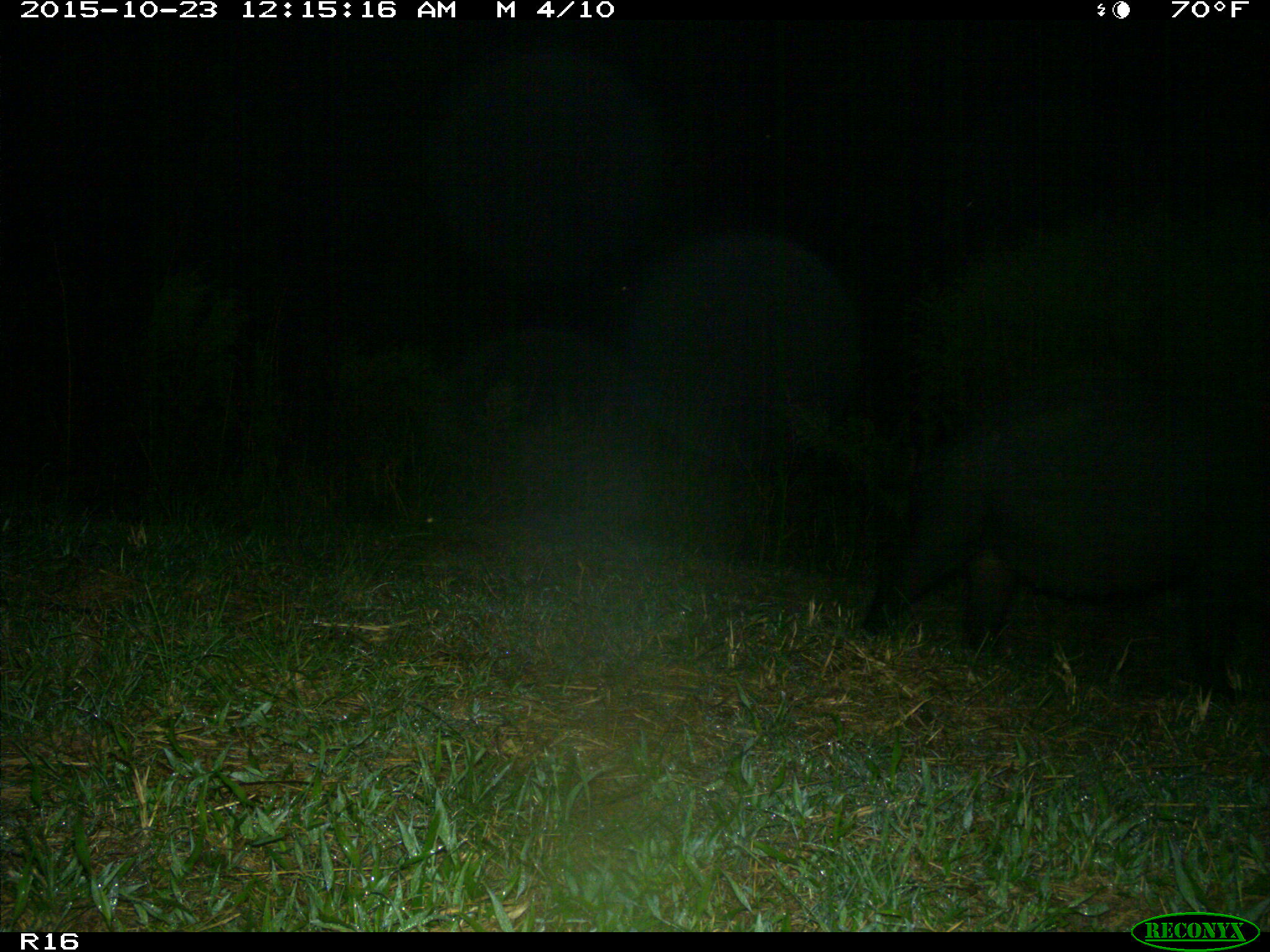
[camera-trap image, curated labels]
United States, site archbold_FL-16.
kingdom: Animalia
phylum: Chordata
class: Mammalia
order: Artiodactyla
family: Suidae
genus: Sus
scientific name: Sus scrofa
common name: wild boar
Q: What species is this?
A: Sus scrofa (wild boar).